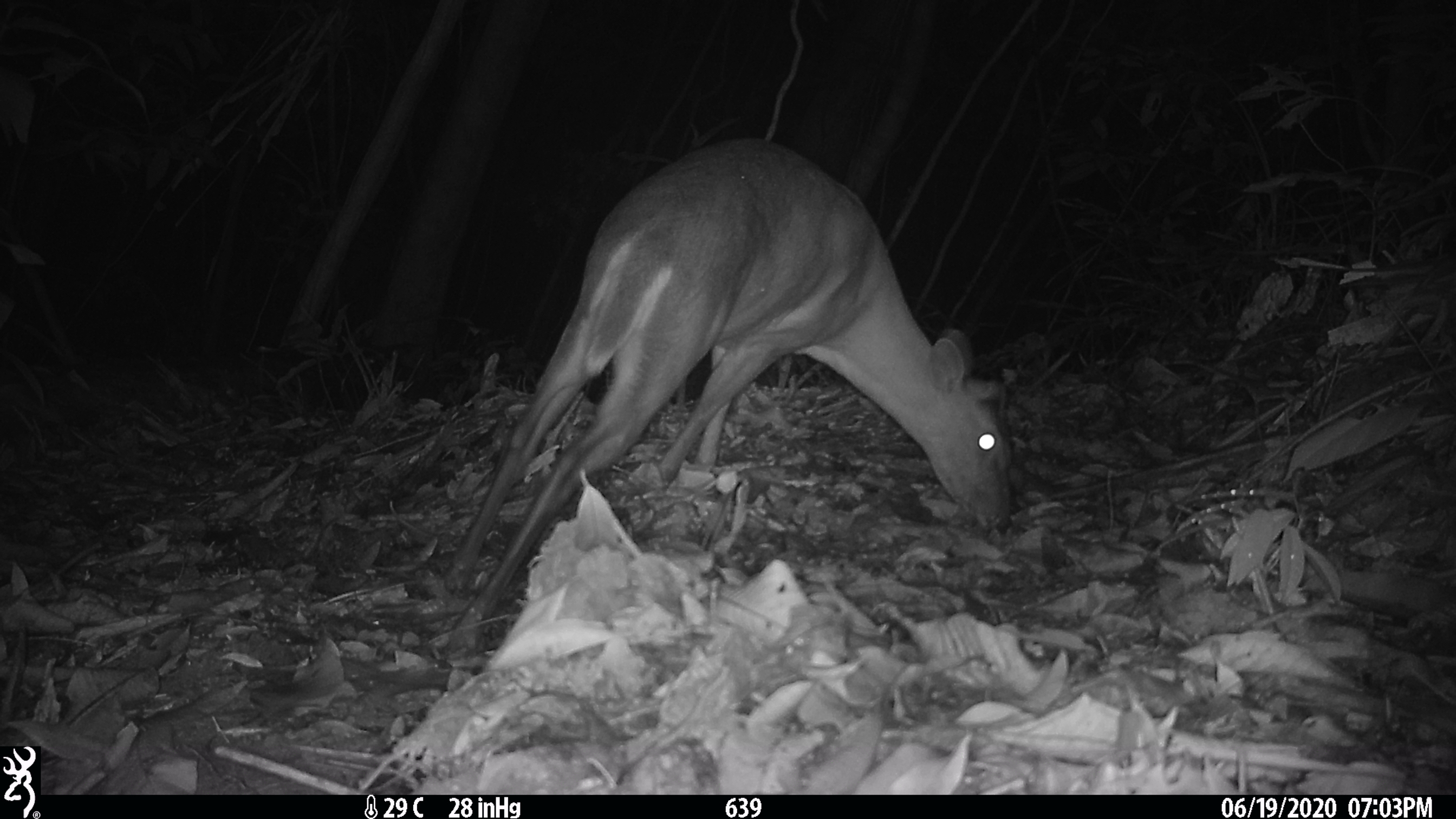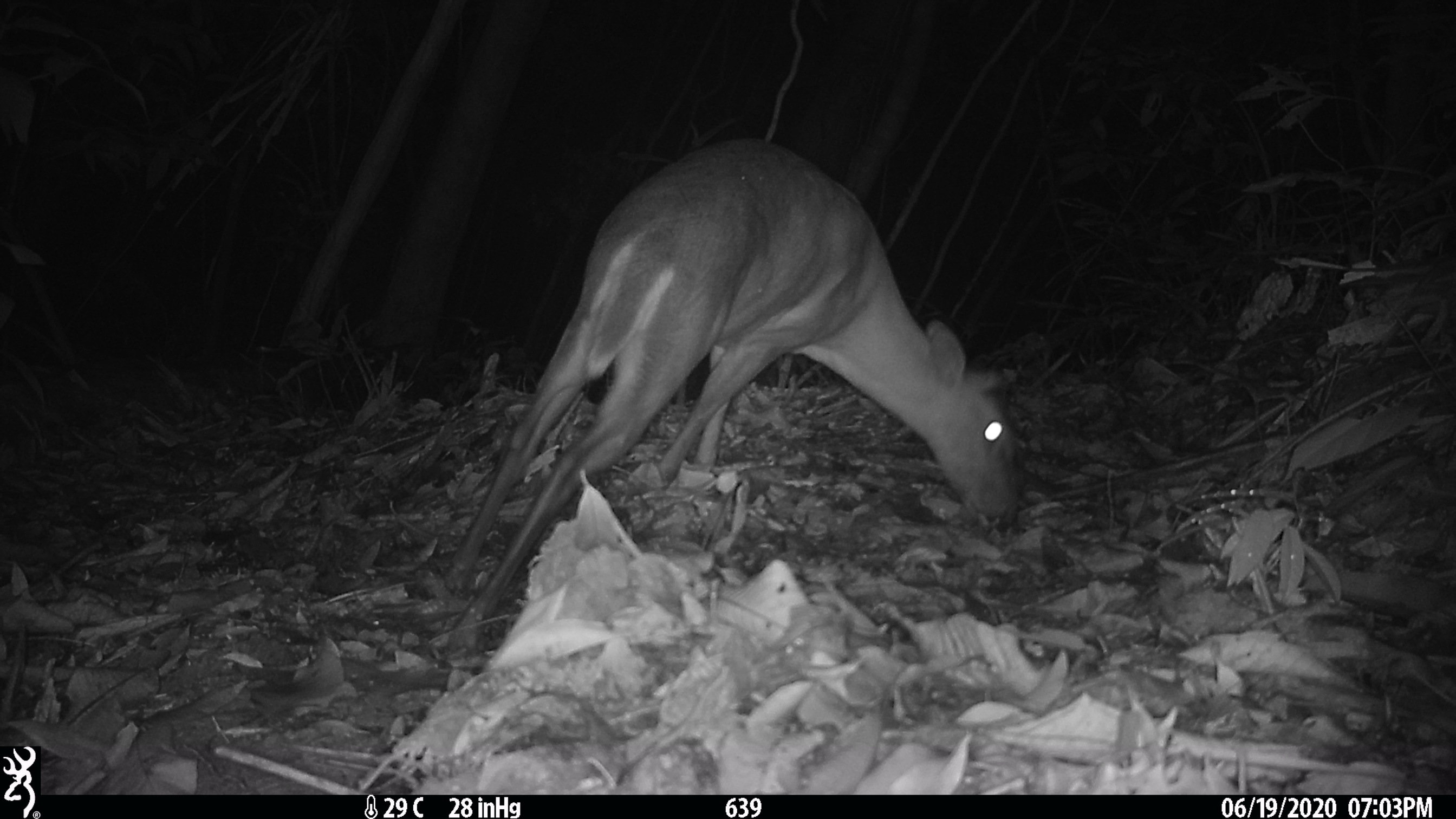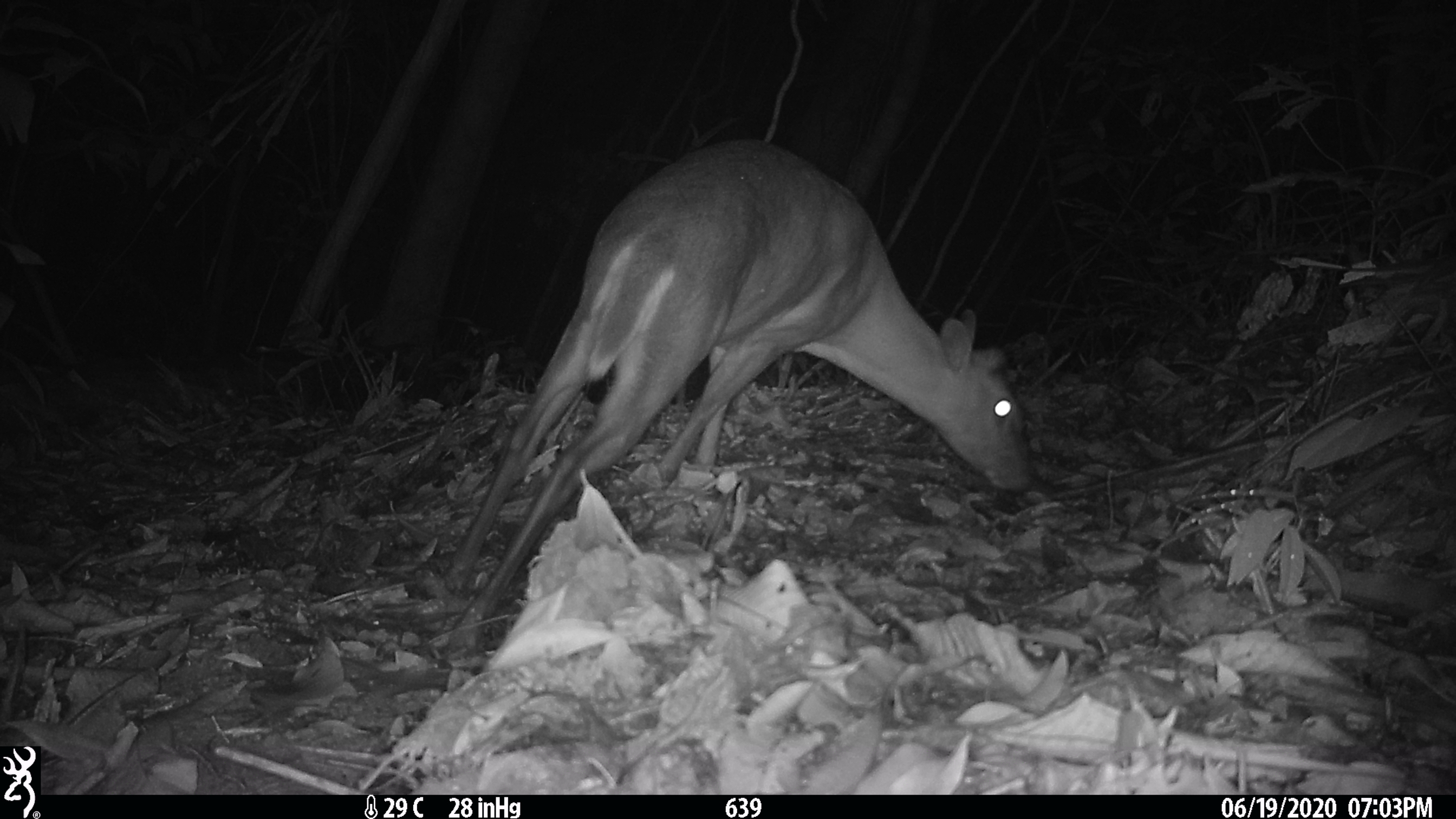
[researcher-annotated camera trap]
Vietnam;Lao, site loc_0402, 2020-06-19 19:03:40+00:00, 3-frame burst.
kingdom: Animalia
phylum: Chordata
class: Mammalia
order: Artiodactyla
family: Cervidae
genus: Muntiacus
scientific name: Muntiacus rooseveltorum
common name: roosevelt's muntjac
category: roosevelts muntjac group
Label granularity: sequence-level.